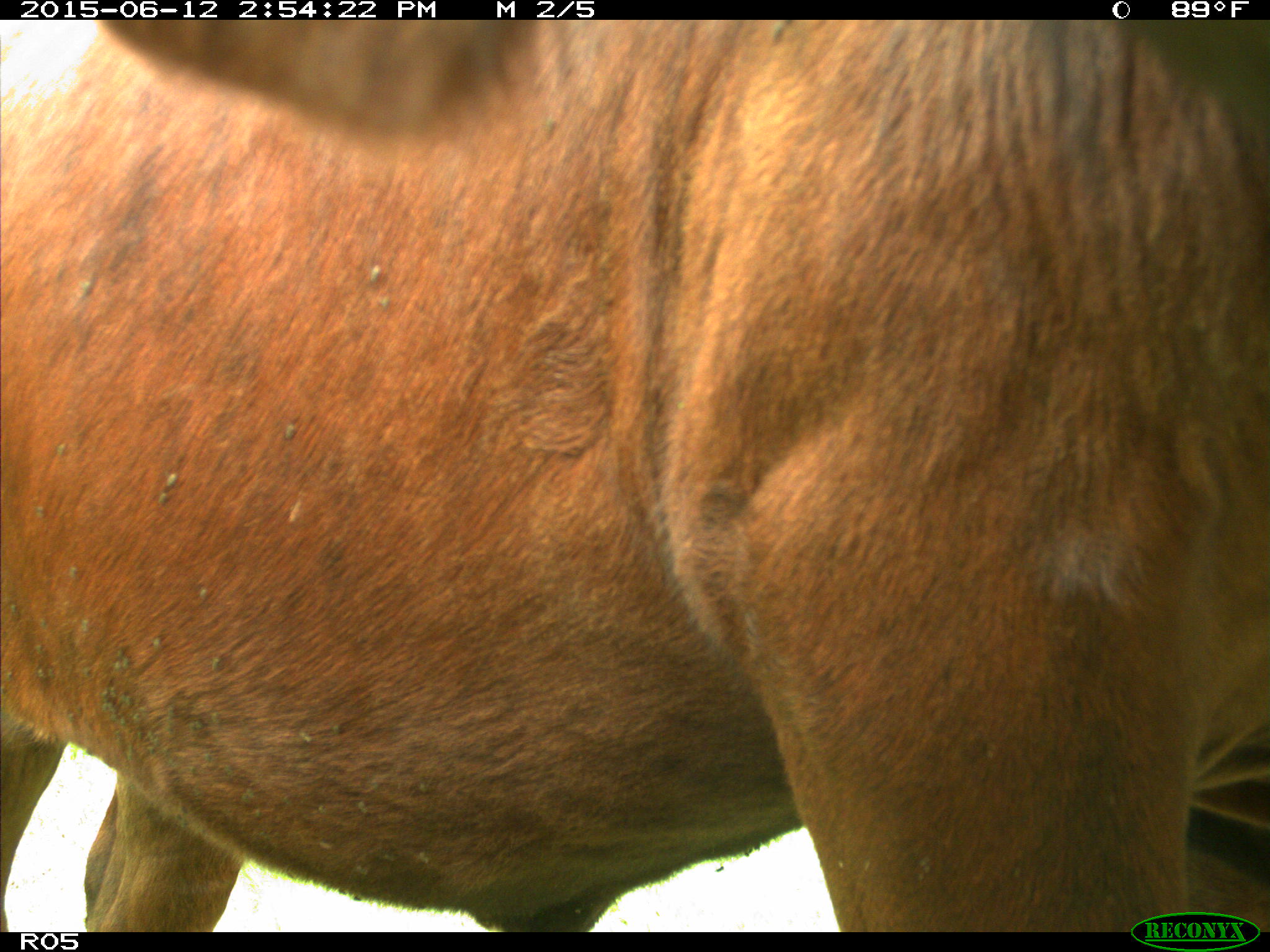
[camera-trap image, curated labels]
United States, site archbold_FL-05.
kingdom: Animalia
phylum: Chordata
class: Mammalia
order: Artiodactyla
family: Bovidae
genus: Bos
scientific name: Bos taurus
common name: domestic cow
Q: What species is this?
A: Bos taurus (domestic cow).